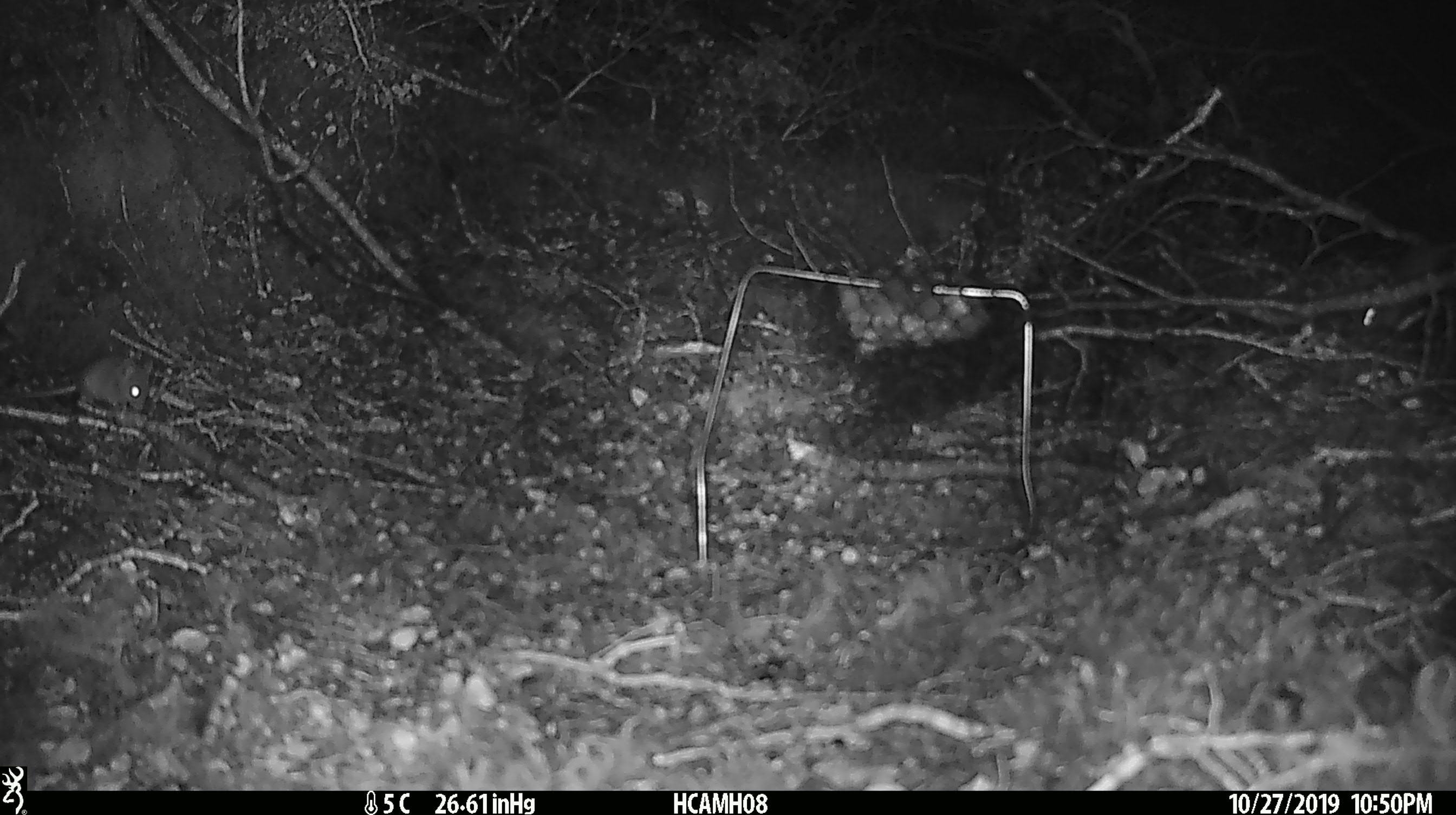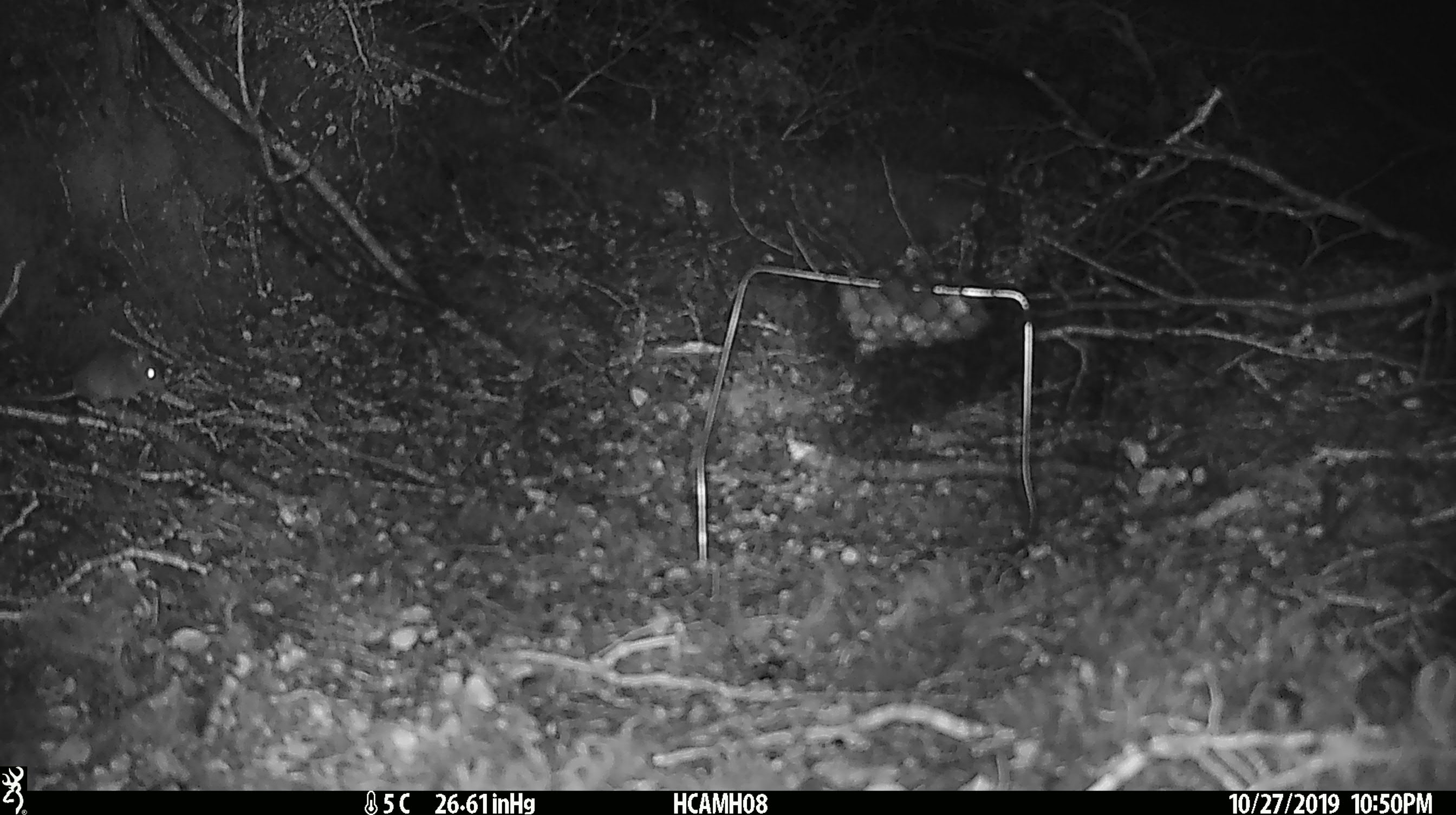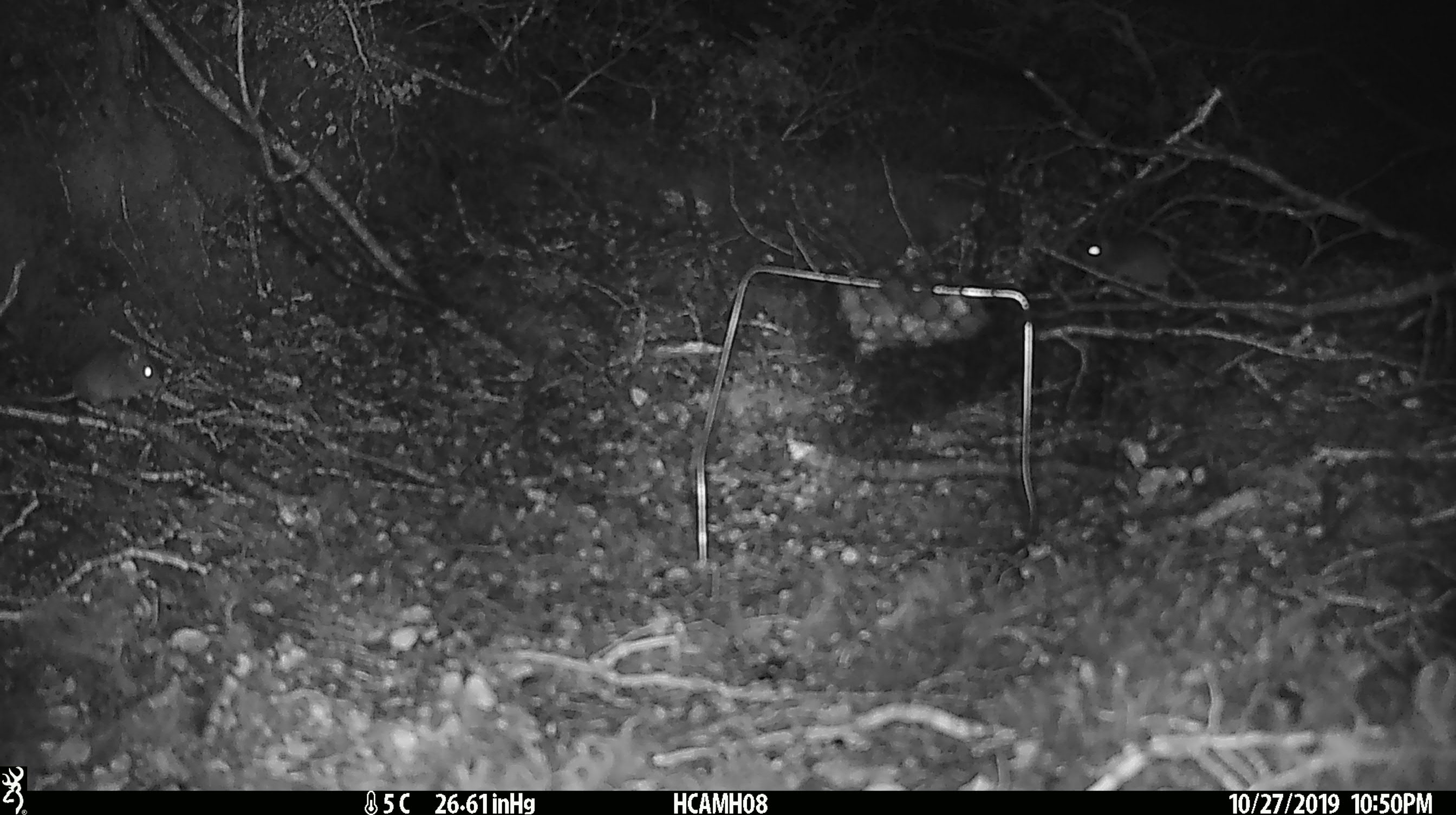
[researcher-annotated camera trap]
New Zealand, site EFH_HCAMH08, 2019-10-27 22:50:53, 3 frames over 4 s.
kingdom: Animalia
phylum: Chordata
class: Mammalia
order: Rodentia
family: Muridae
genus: Mus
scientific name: Mus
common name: mouse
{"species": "mouse (Mus)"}